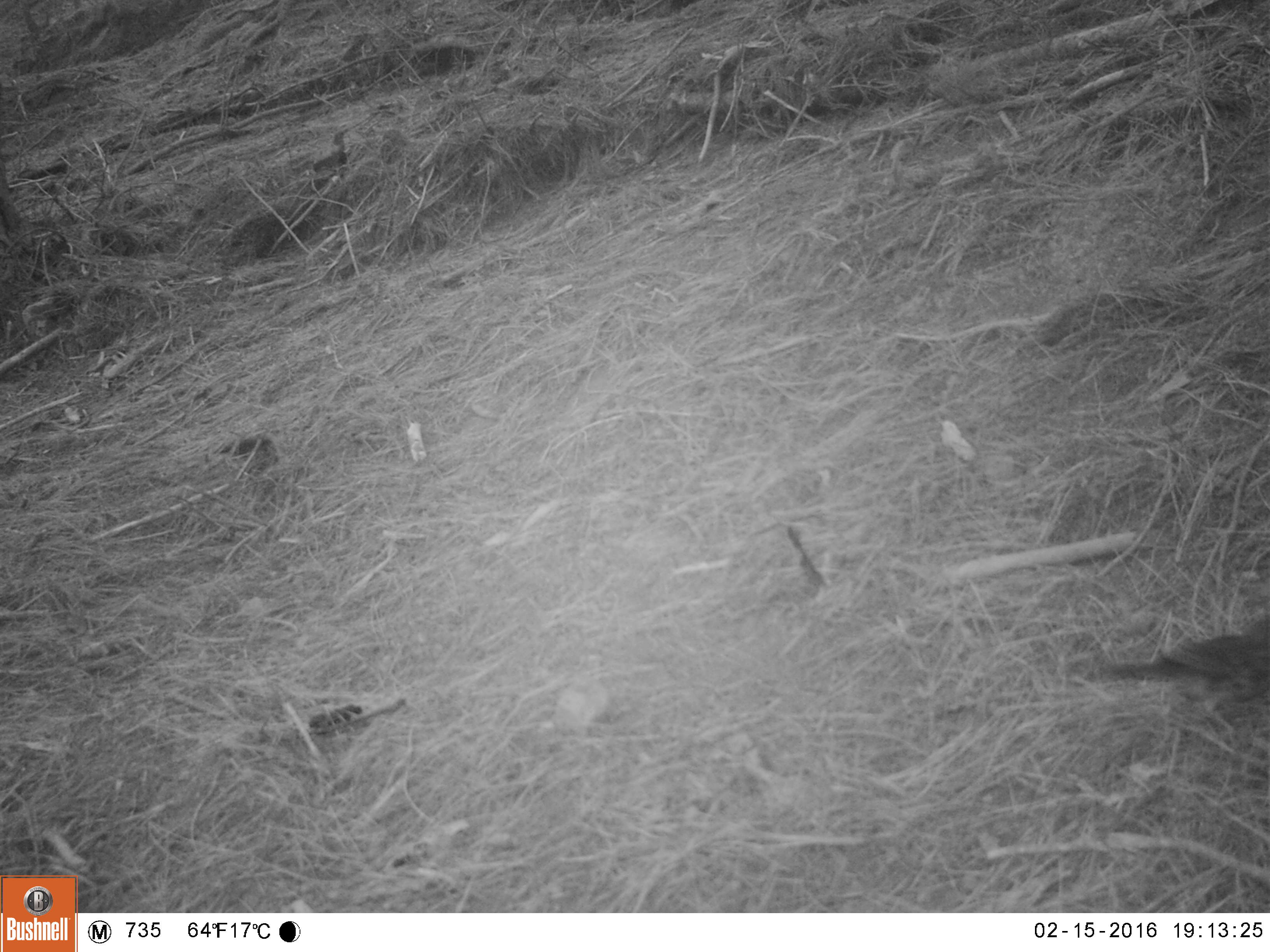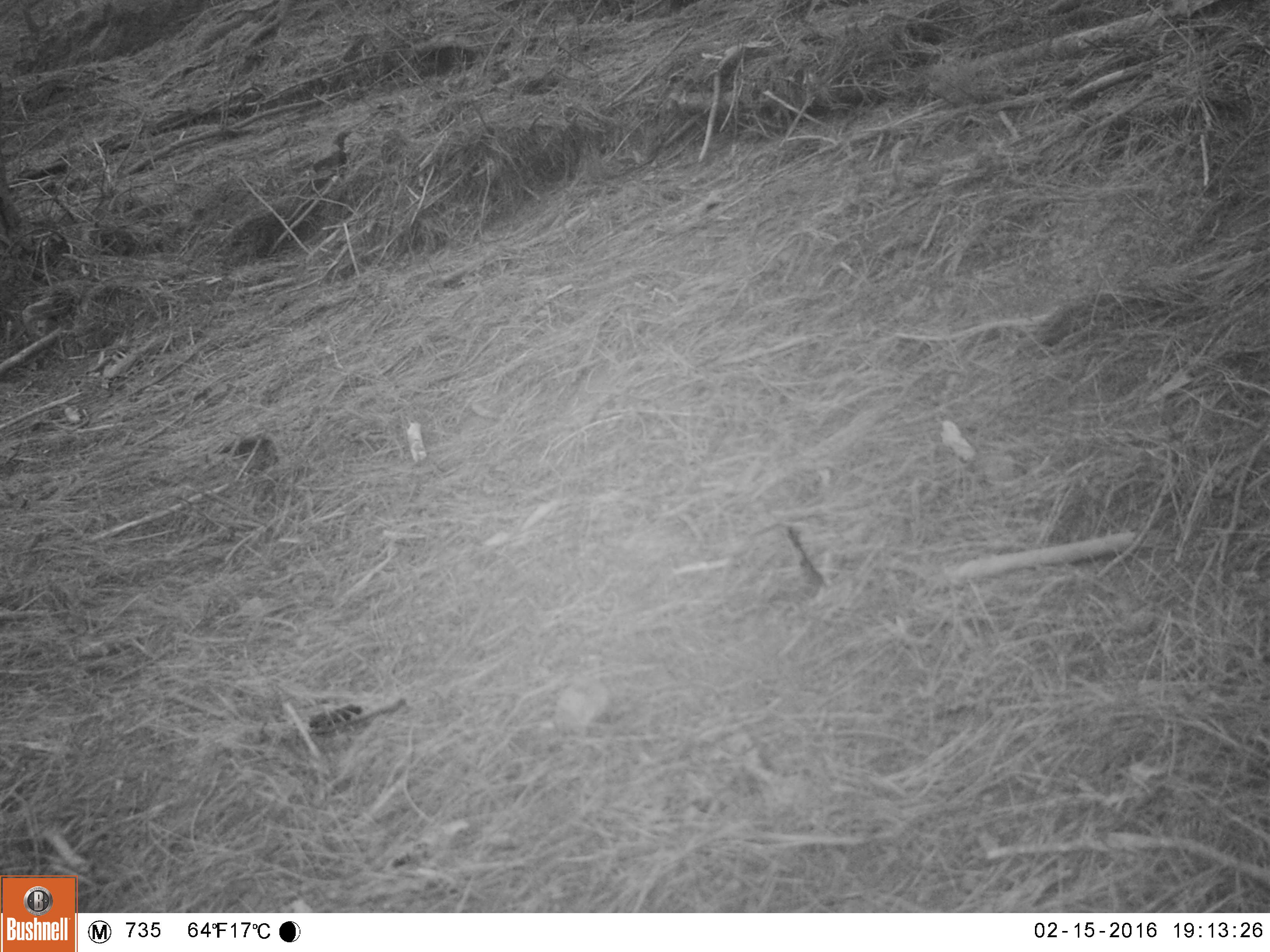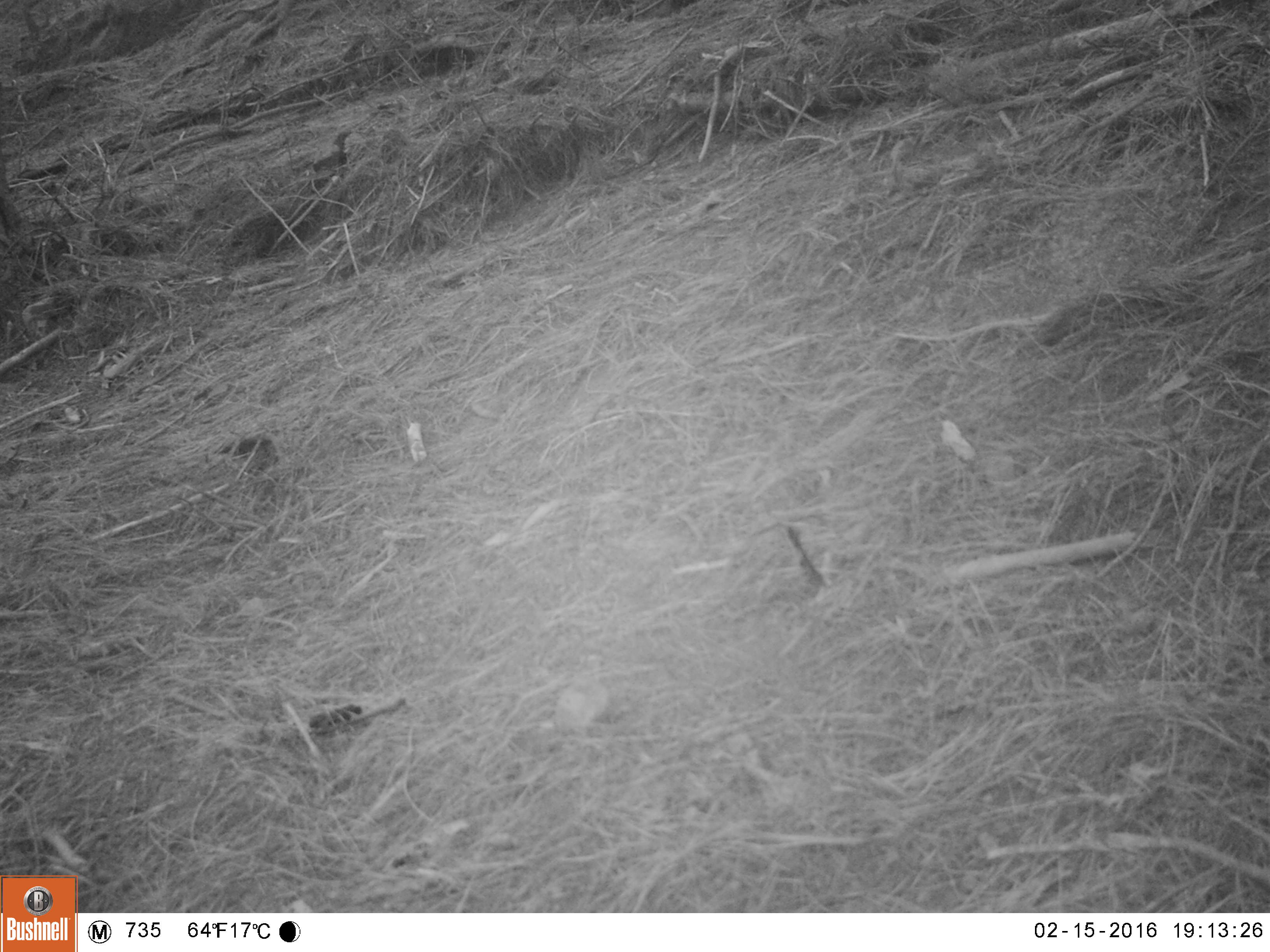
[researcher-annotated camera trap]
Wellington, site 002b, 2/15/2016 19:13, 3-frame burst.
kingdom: Animalia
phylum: Chordata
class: Aves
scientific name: Aves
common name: bird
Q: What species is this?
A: Bird (Aves).